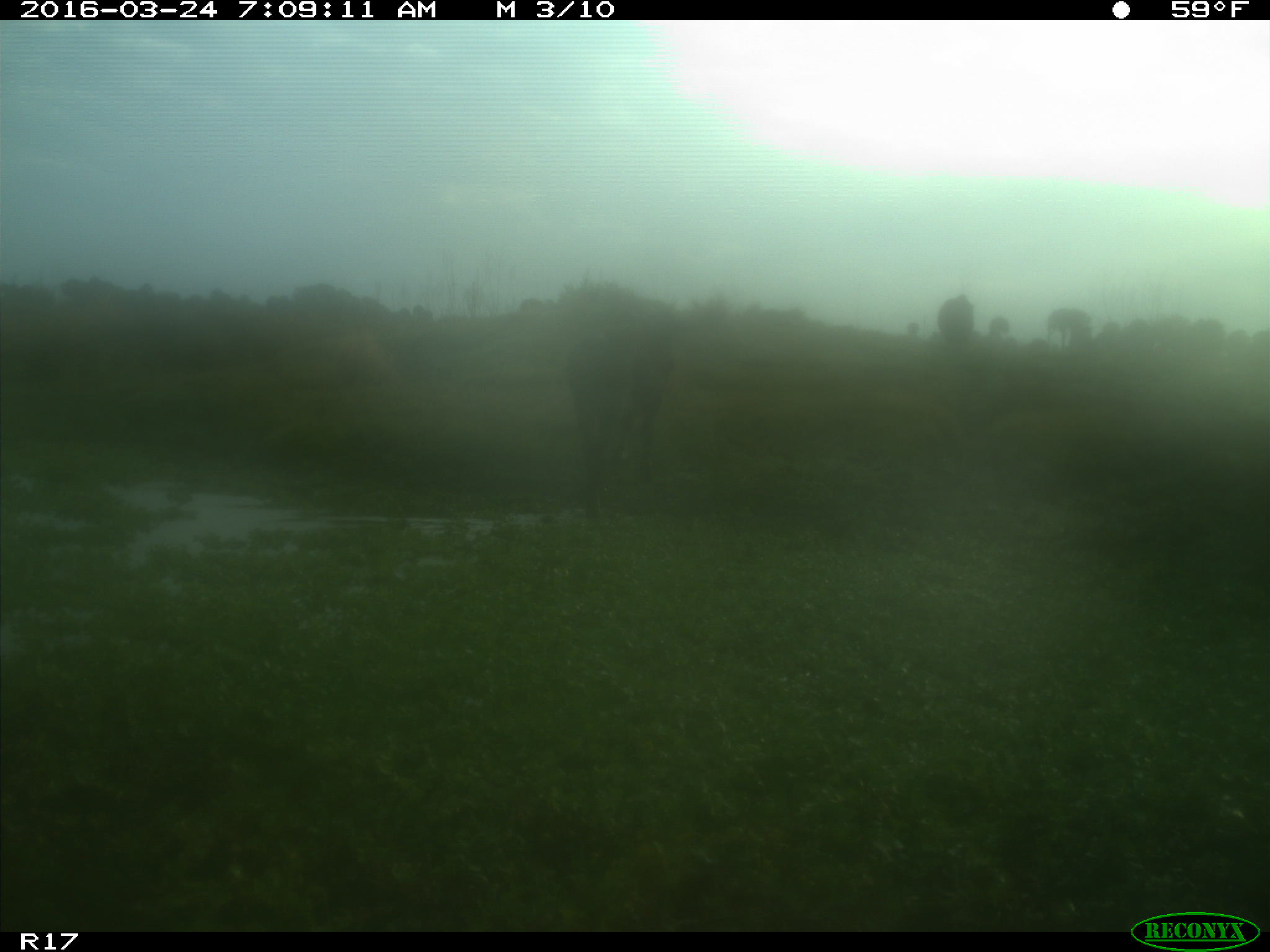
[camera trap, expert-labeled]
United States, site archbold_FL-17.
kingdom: Animalia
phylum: Chordata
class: Mammalia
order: Artiodactyla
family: Bovidae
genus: Bos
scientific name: Bos taurus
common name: domestic cow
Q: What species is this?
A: Bos taurus (domestic cow).